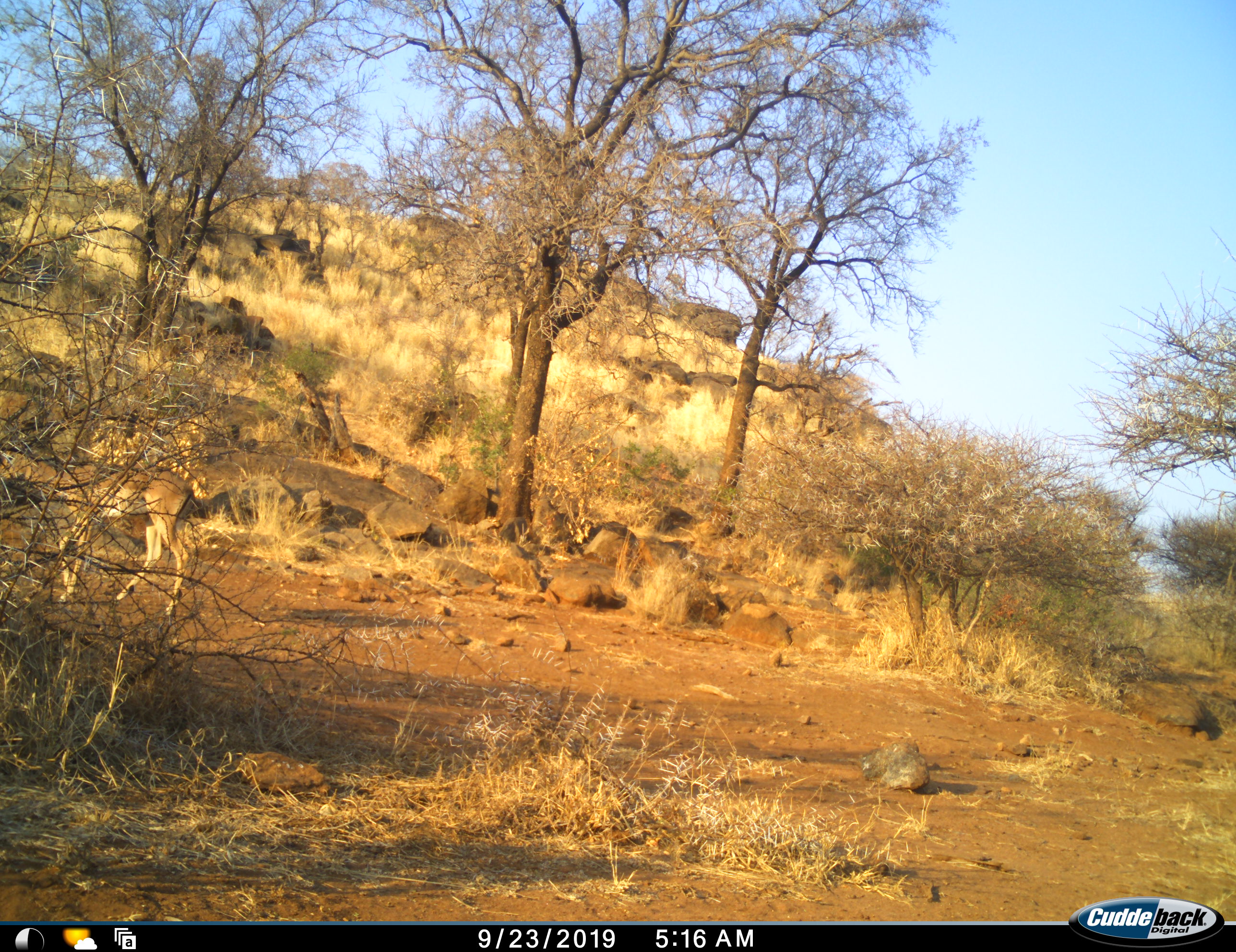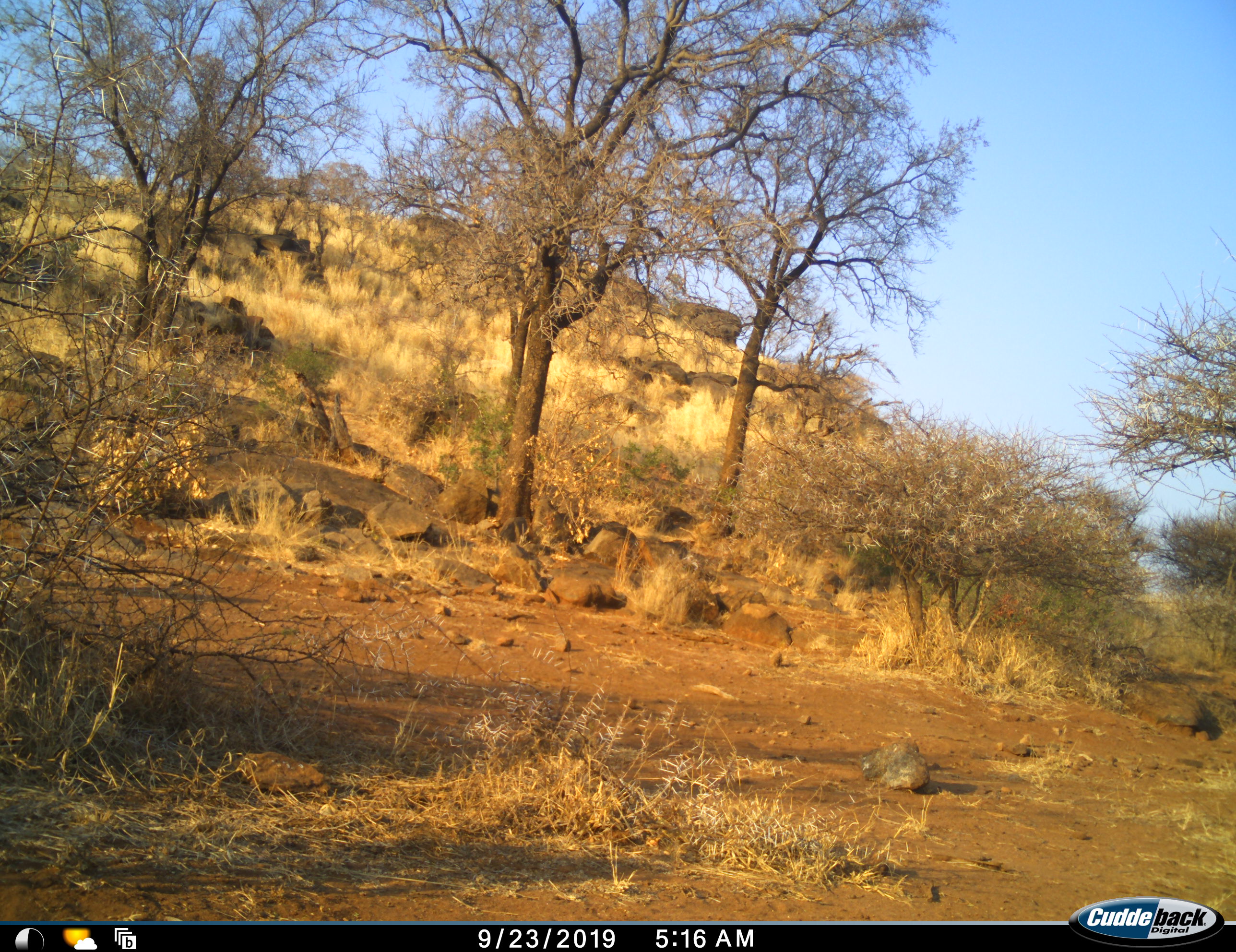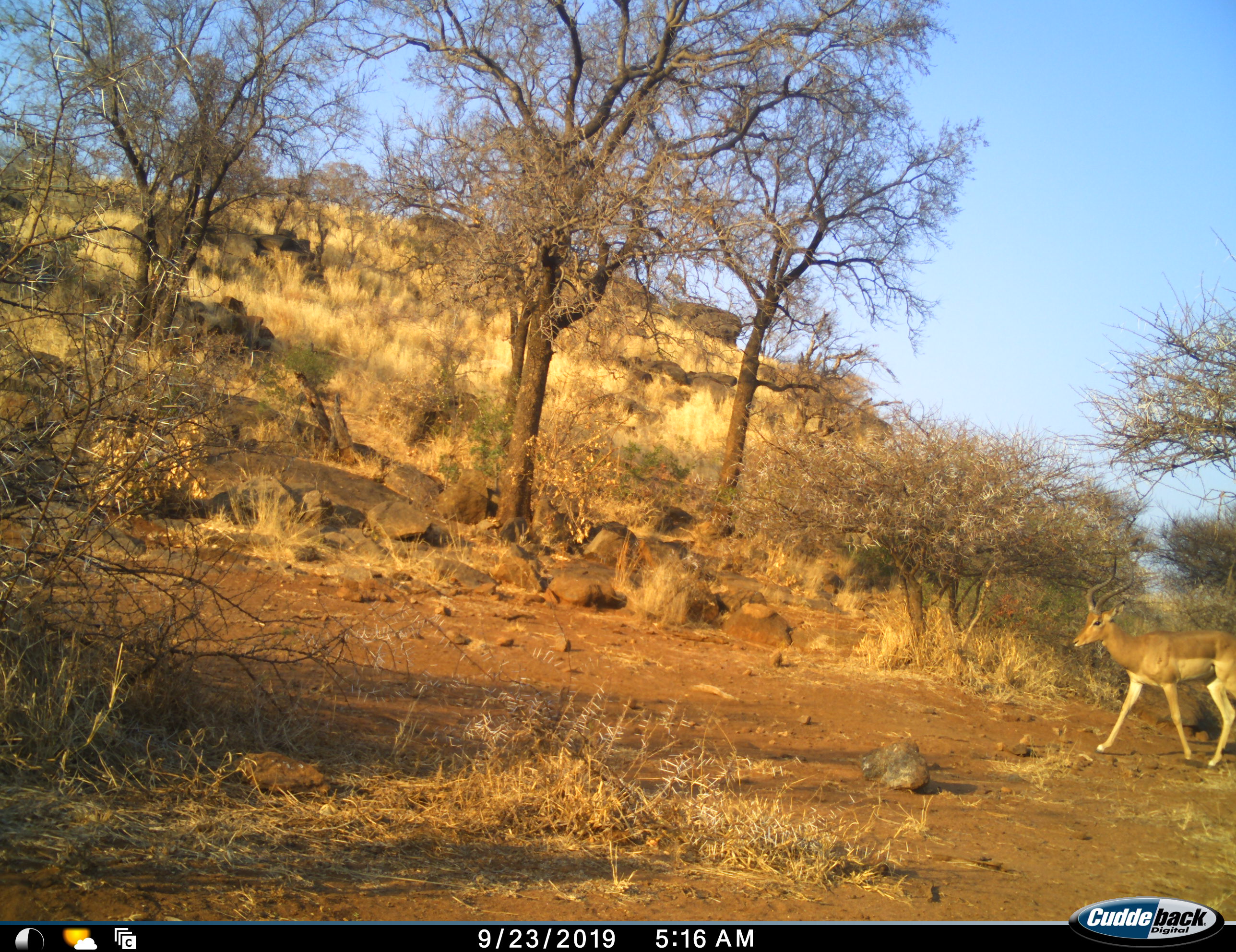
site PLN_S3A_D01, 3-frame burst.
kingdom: Animalia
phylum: Chordata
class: Mammalia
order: Artiodactyla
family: Bovidae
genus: Aepyceros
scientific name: Aepyceros melampus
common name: impala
Impala (Aepyceros melampus), count 2. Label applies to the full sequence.